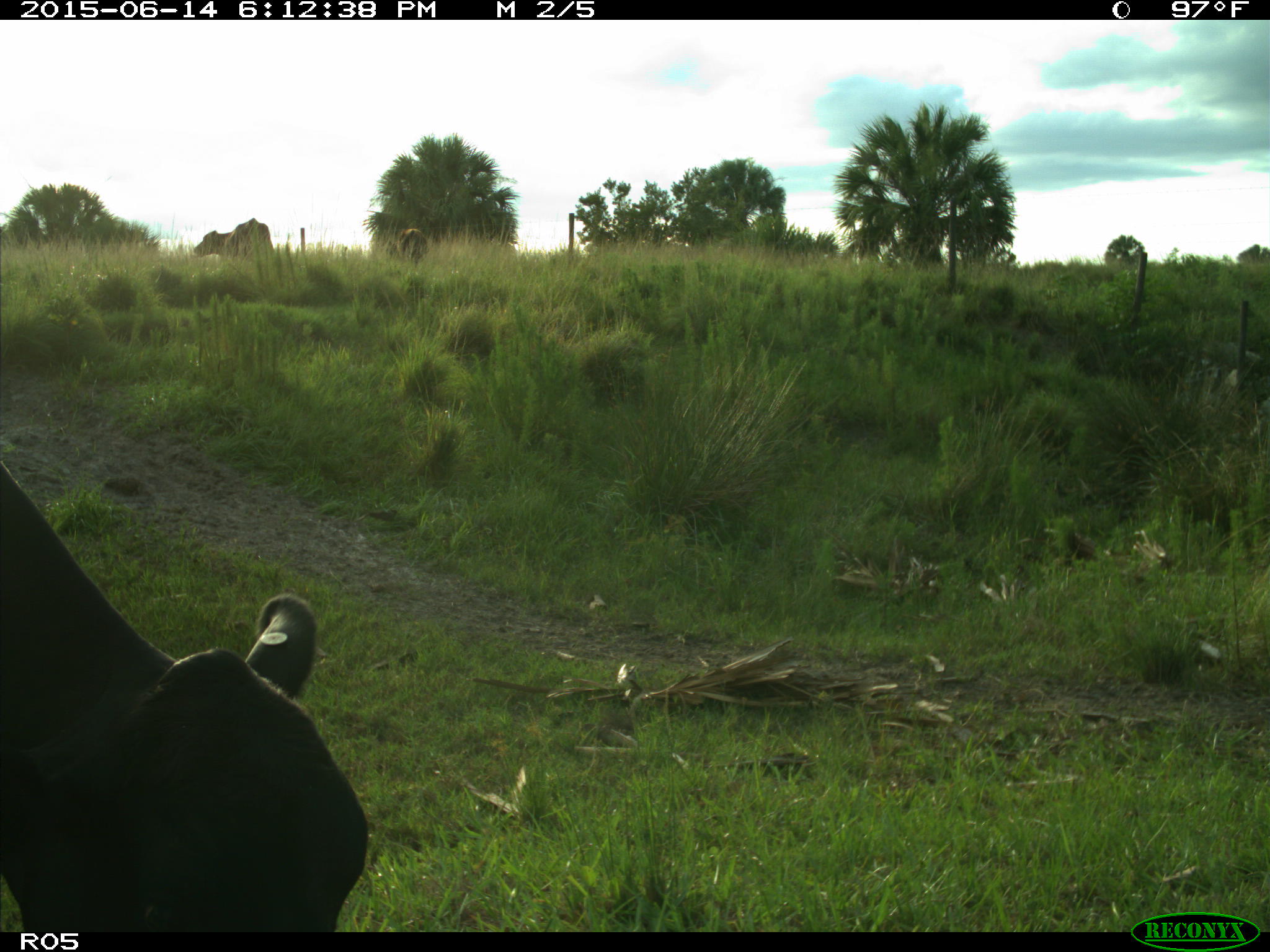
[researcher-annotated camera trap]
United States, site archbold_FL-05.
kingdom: Animalia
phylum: Chordata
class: Mammalia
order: Artiodactyla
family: Bovidae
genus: Bos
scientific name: Bos taurus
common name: domestic cow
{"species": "Bos taurus (domestic cow)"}